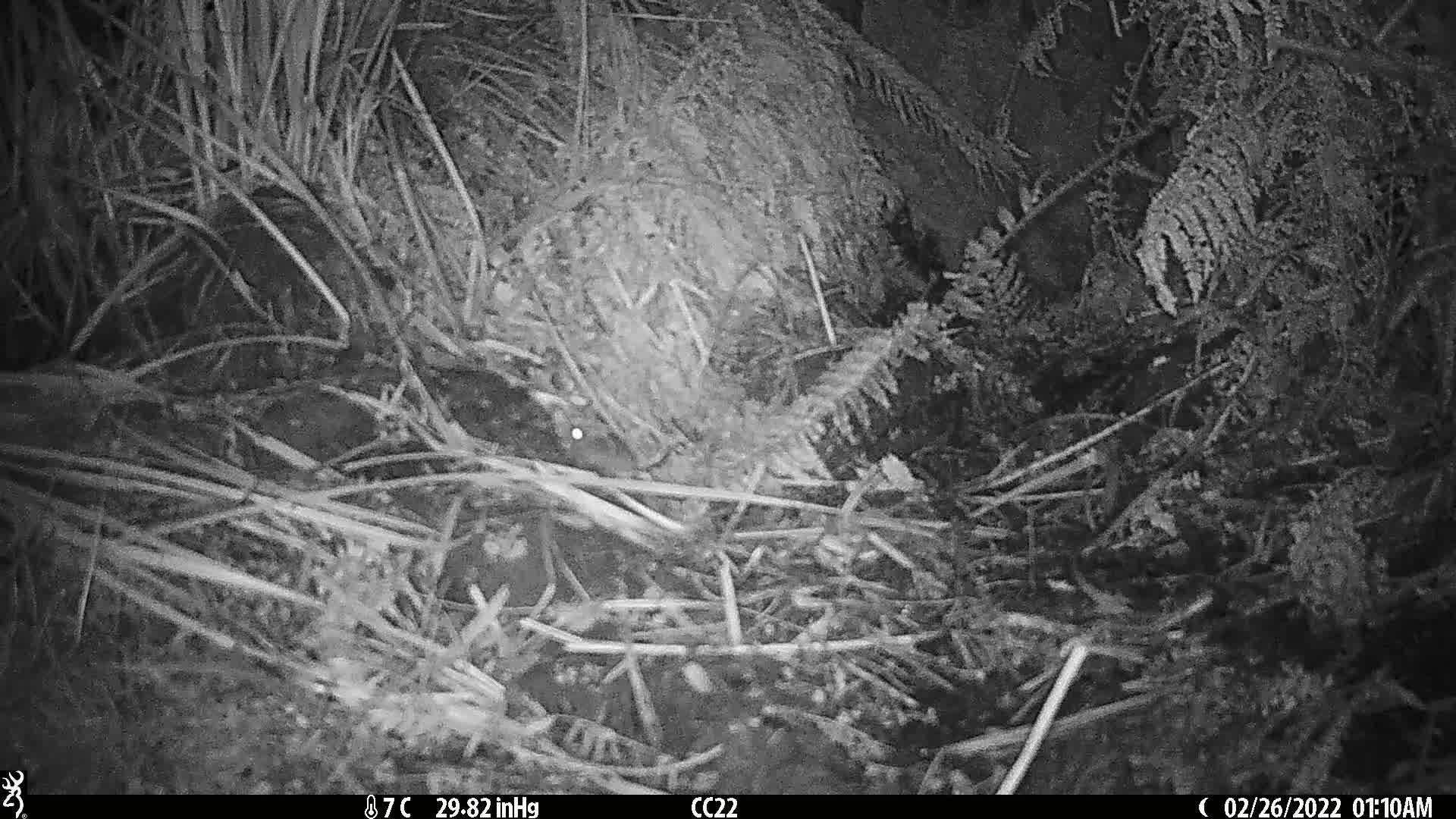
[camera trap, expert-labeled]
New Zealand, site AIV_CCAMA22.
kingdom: Animalia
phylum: Chordata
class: Mammalia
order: Rodentia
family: Muridae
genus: Mus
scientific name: Mus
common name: mouse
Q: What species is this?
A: Mouse (Mus).